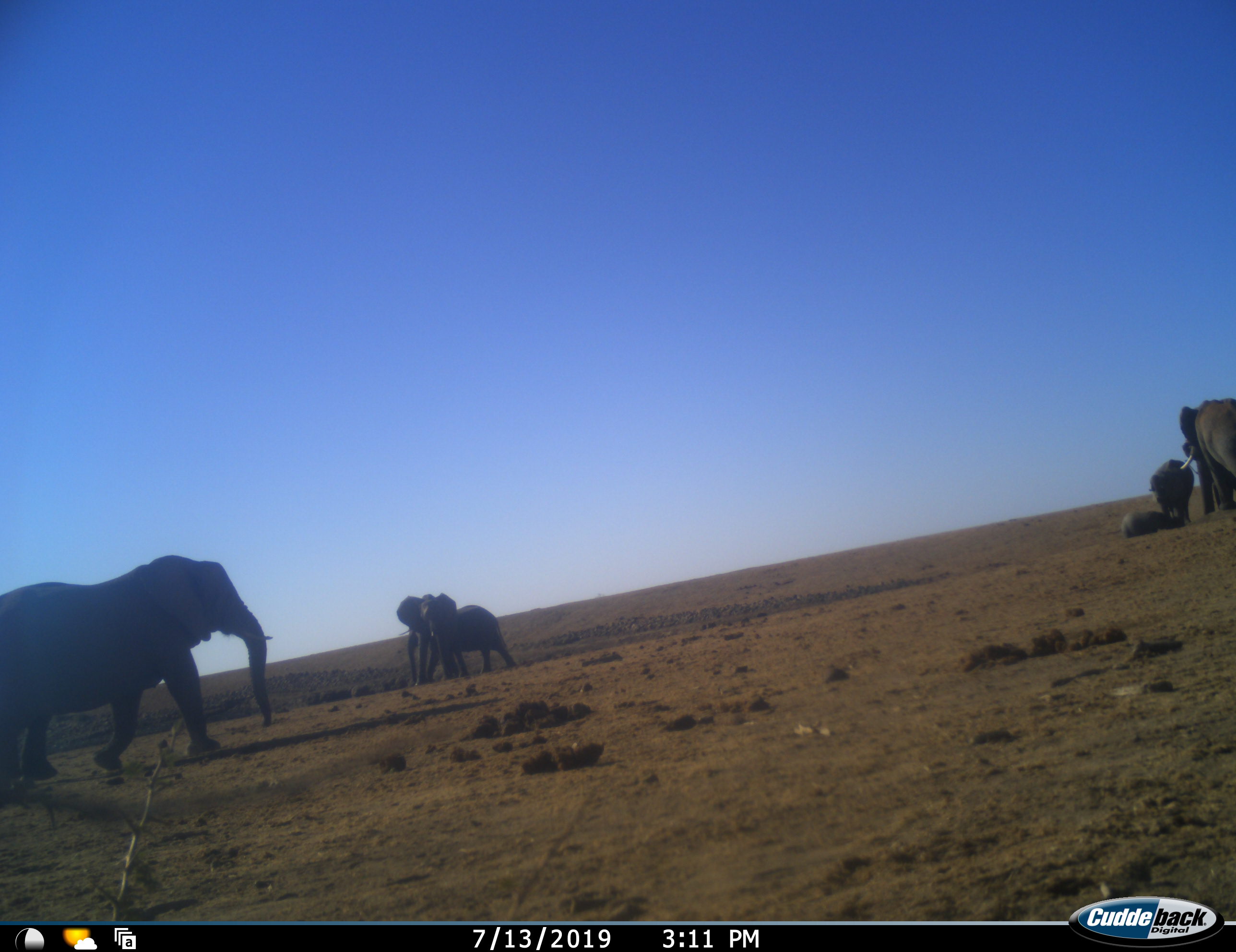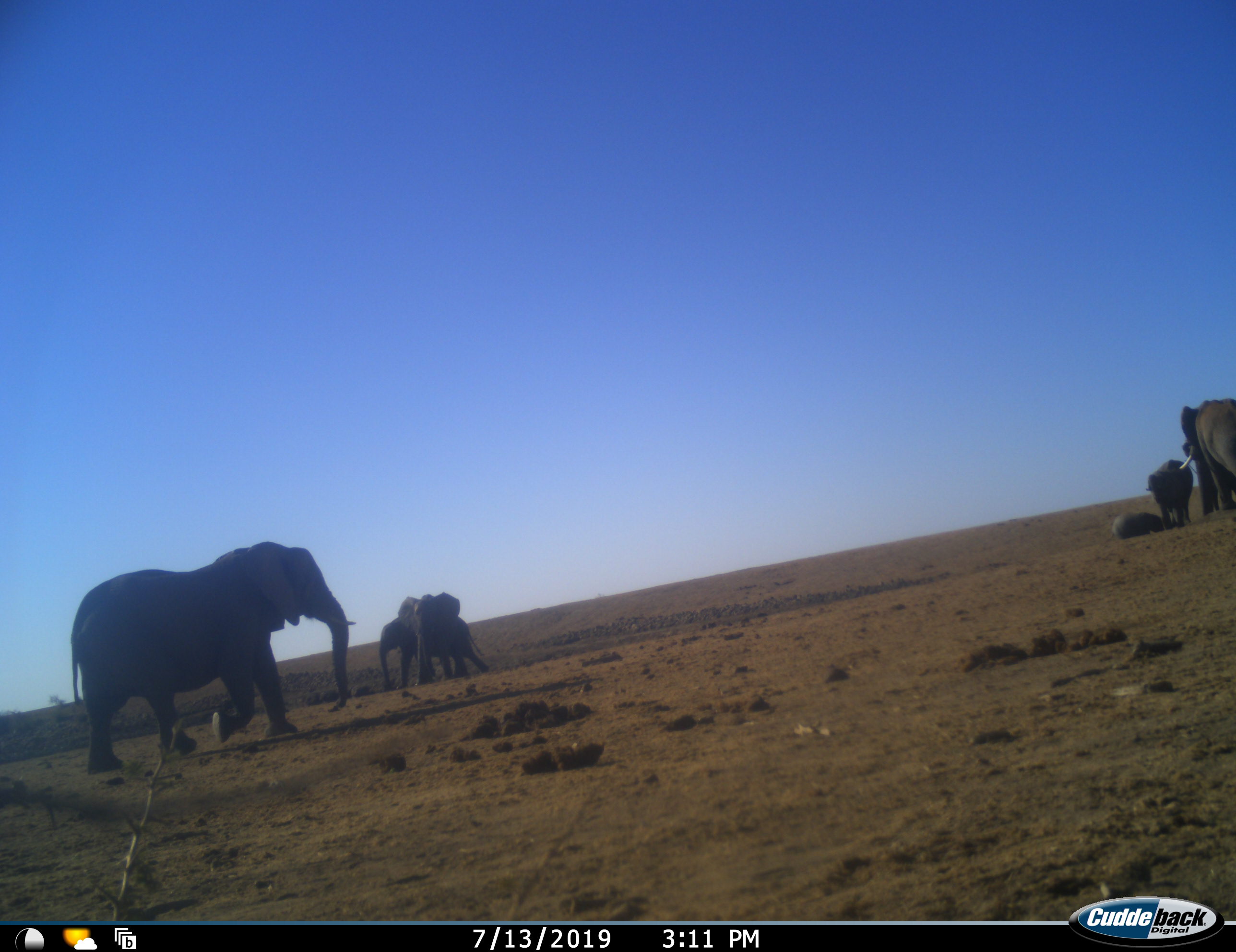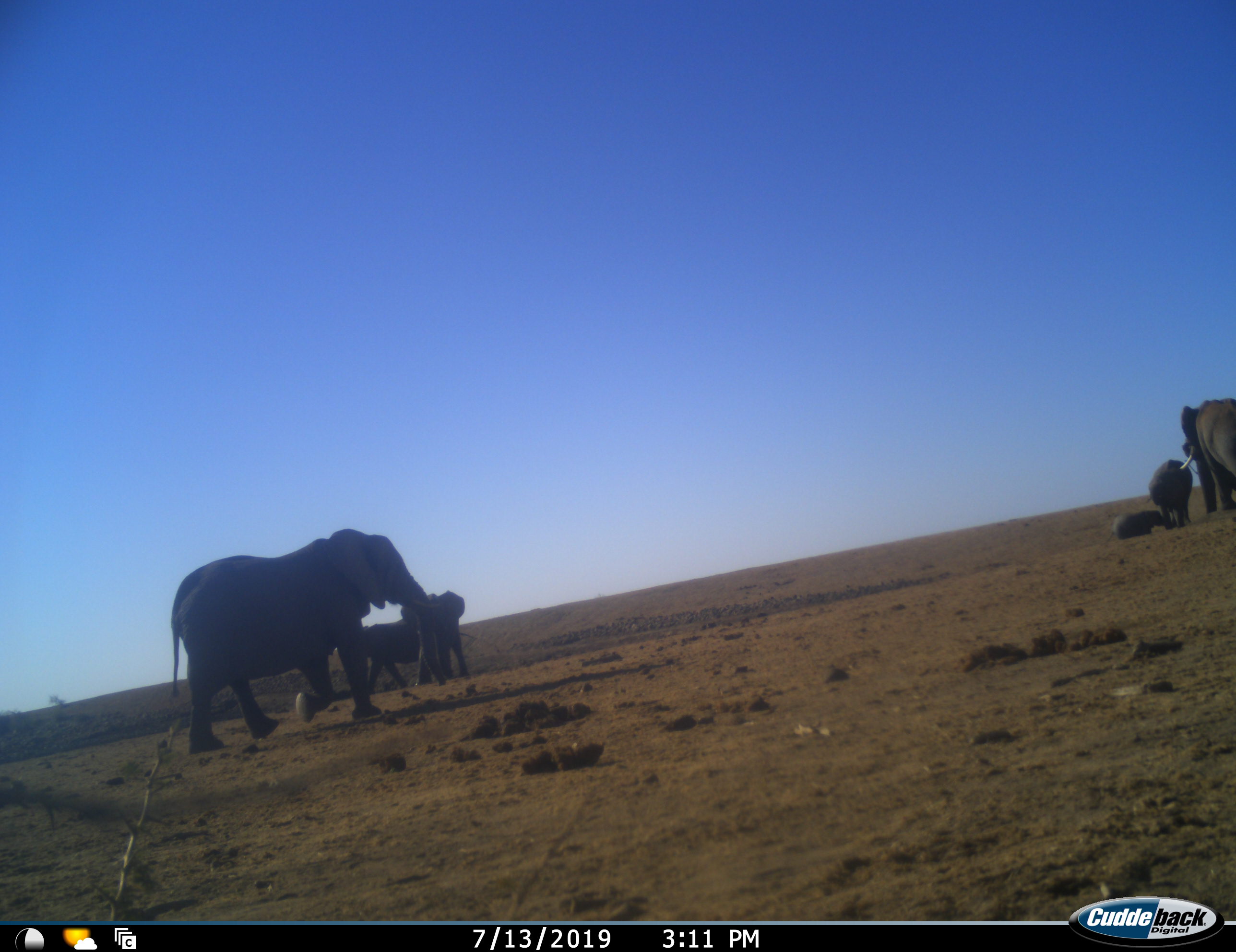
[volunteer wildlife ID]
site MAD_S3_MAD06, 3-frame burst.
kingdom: Animalia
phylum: Chordata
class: Mammalia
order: Proboscidea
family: Elephantidae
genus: Loxodonta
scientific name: Loxodonta africana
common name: african bush elephant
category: elephant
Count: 6.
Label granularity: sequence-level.